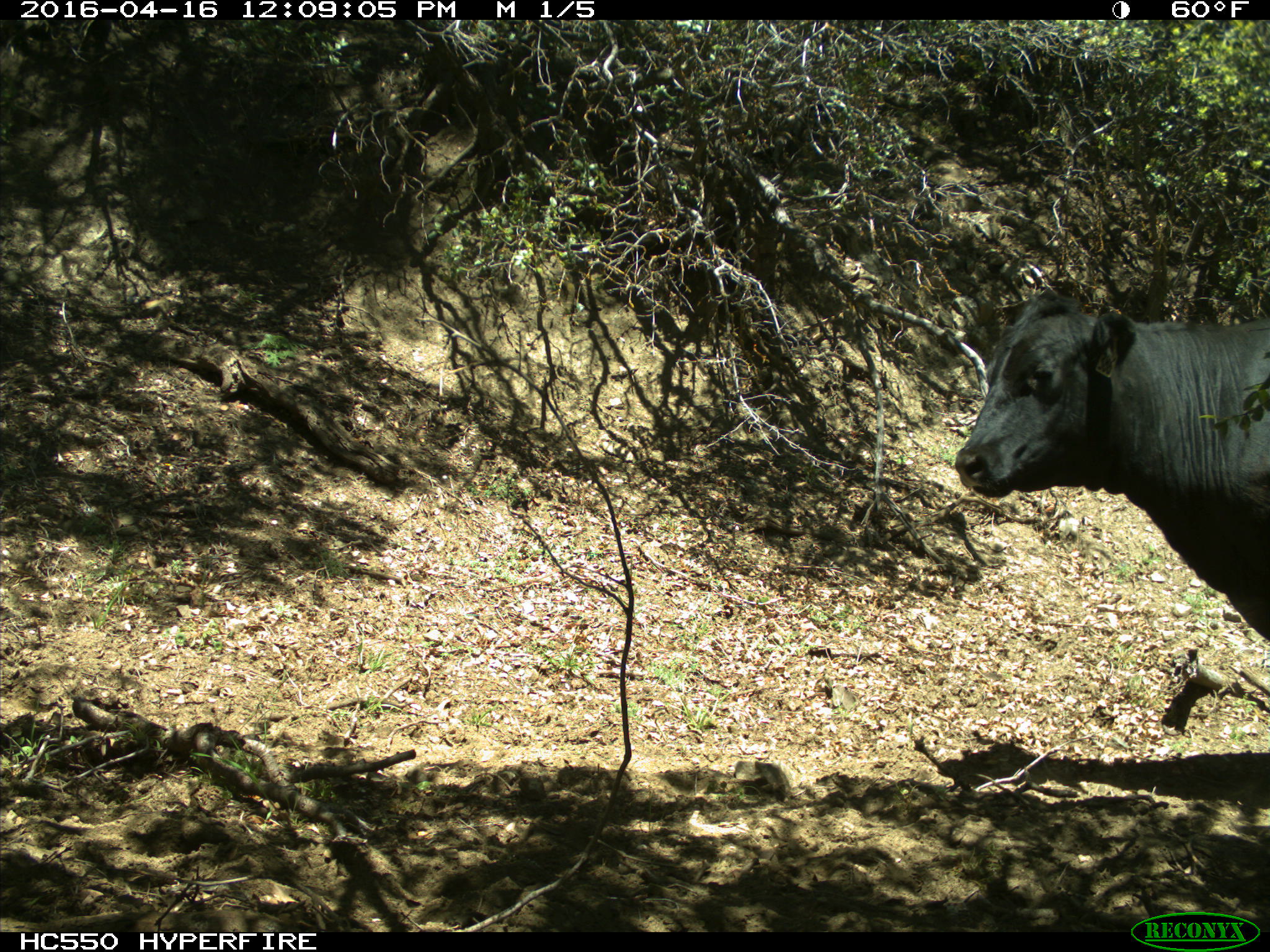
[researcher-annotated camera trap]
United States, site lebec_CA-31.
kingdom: Animalia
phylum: Chordata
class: Mammalia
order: Artiodactyla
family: Bovidae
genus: Bos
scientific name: Bos taurus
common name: domestic cow